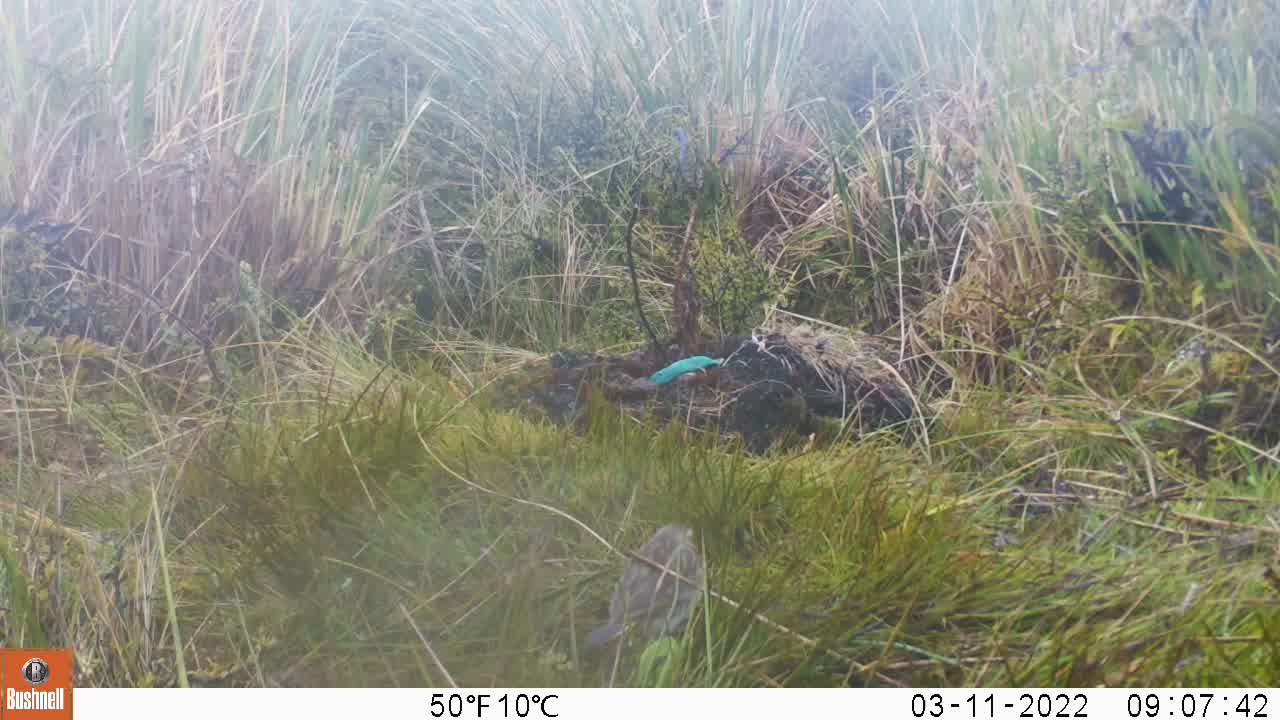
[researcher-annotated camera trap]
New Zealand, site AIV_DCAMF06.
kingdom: Animalia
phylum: Chordata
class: Aves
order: Passeriformes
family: Motacillidae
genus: Anthus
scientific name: Anthus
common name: pipit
Pipit (Anthus).